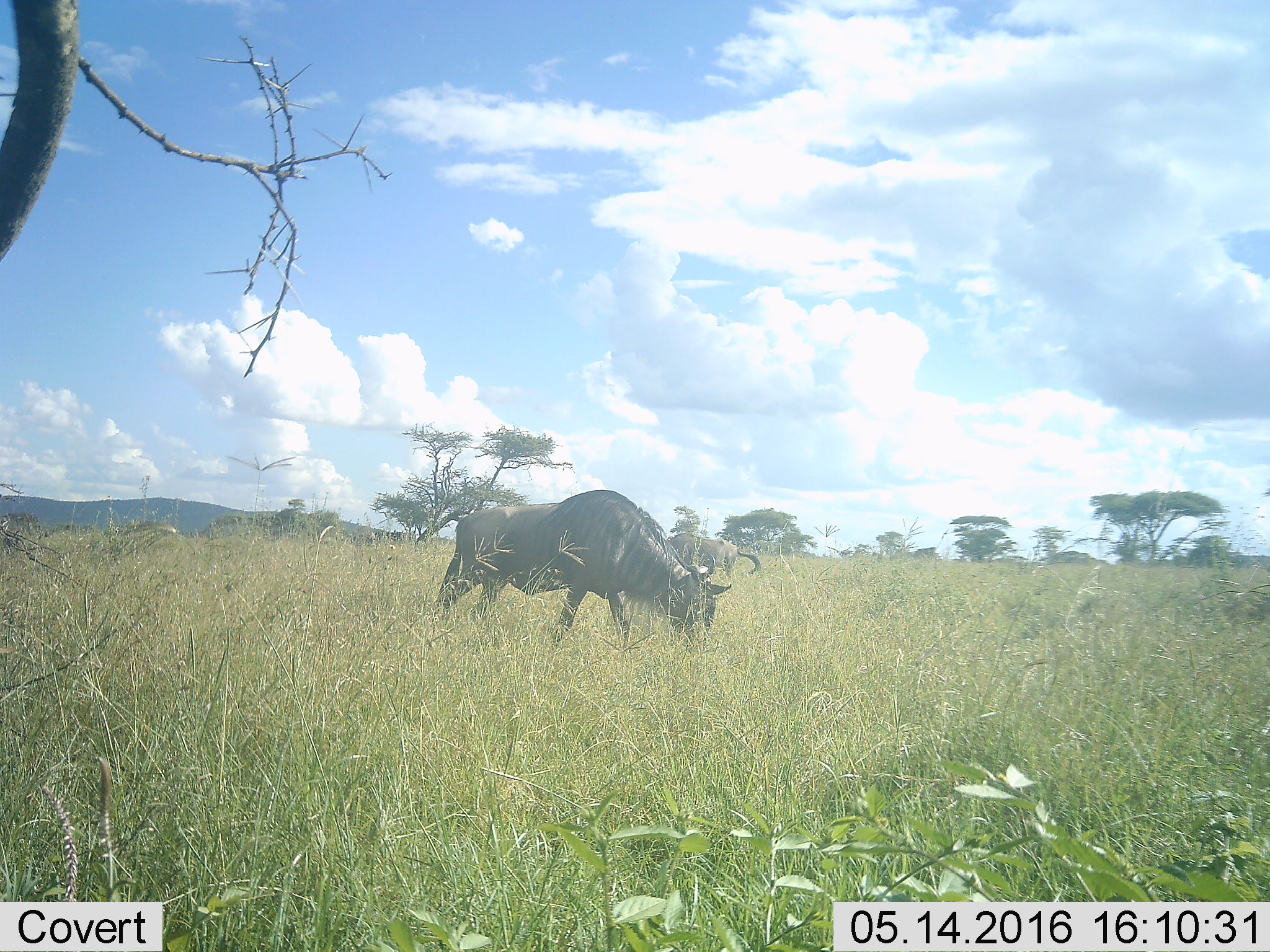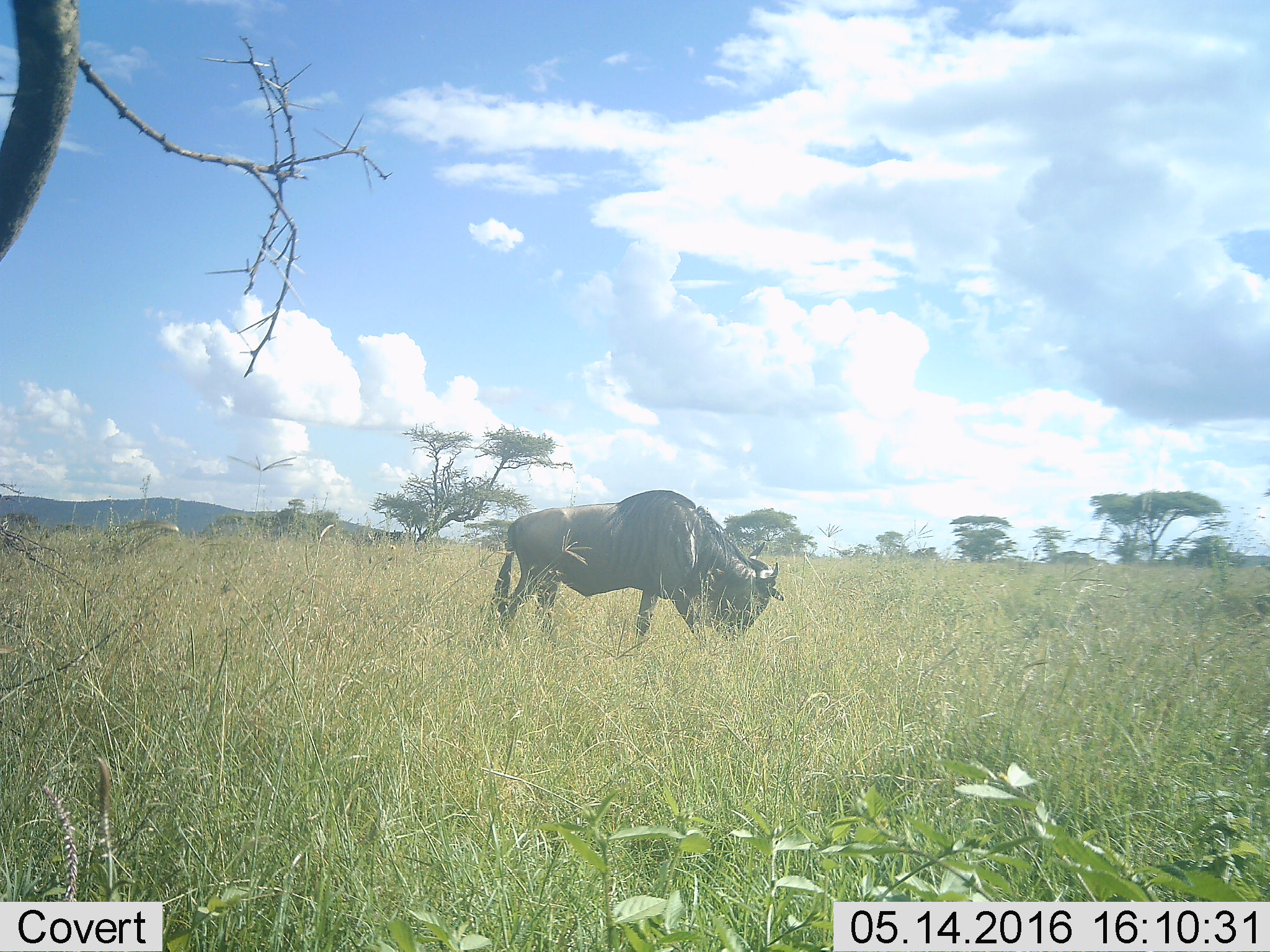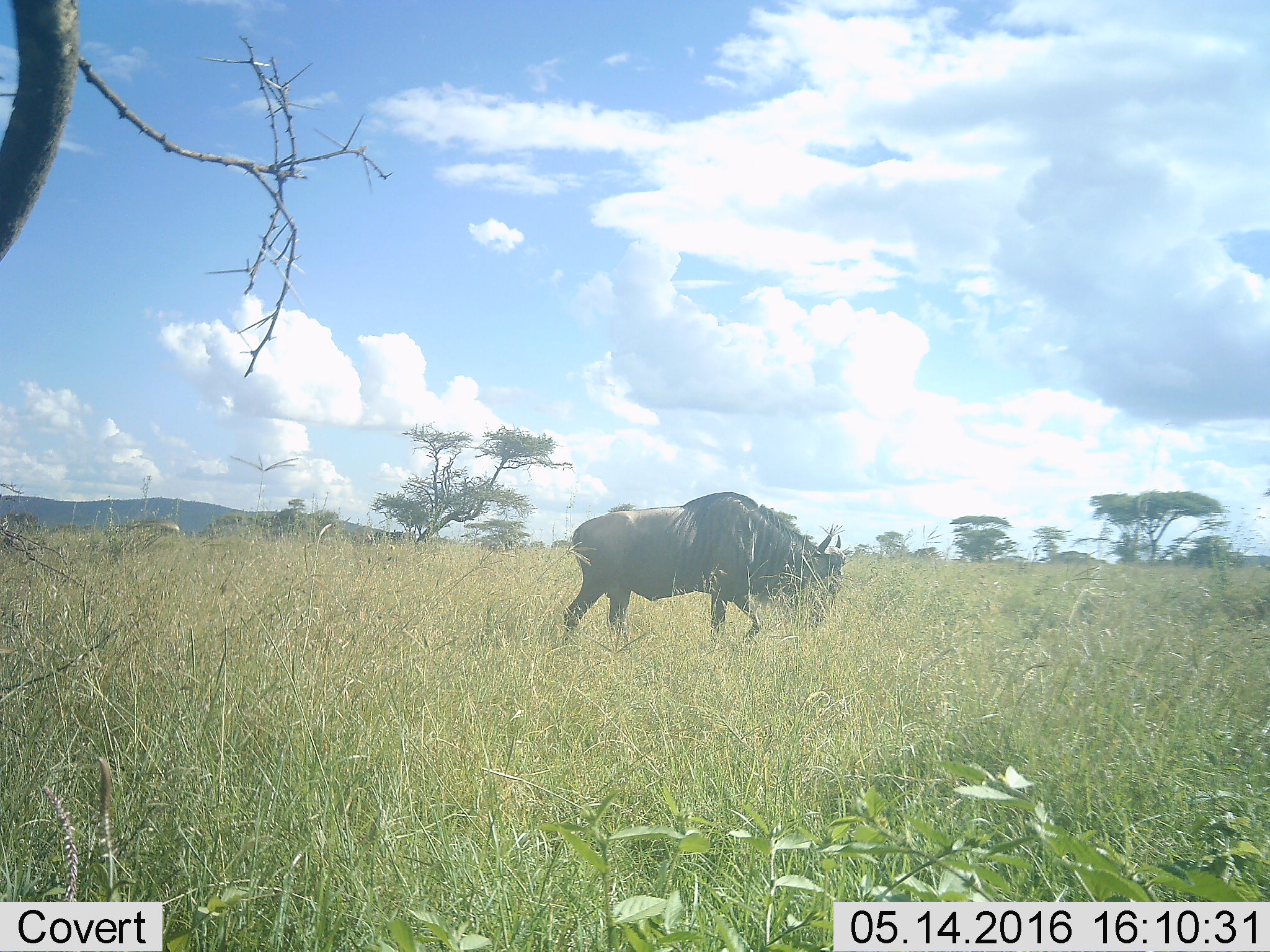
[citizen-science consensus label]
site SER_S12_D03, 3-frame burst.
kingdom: Animalia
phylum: Chordata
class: Mammalia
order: Artiodactyla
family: Bovidae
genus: Connochaetes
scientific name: Connochaetes taurinus taurinus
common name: blue wildebeest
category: wildebeestblue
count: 2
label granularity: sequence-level